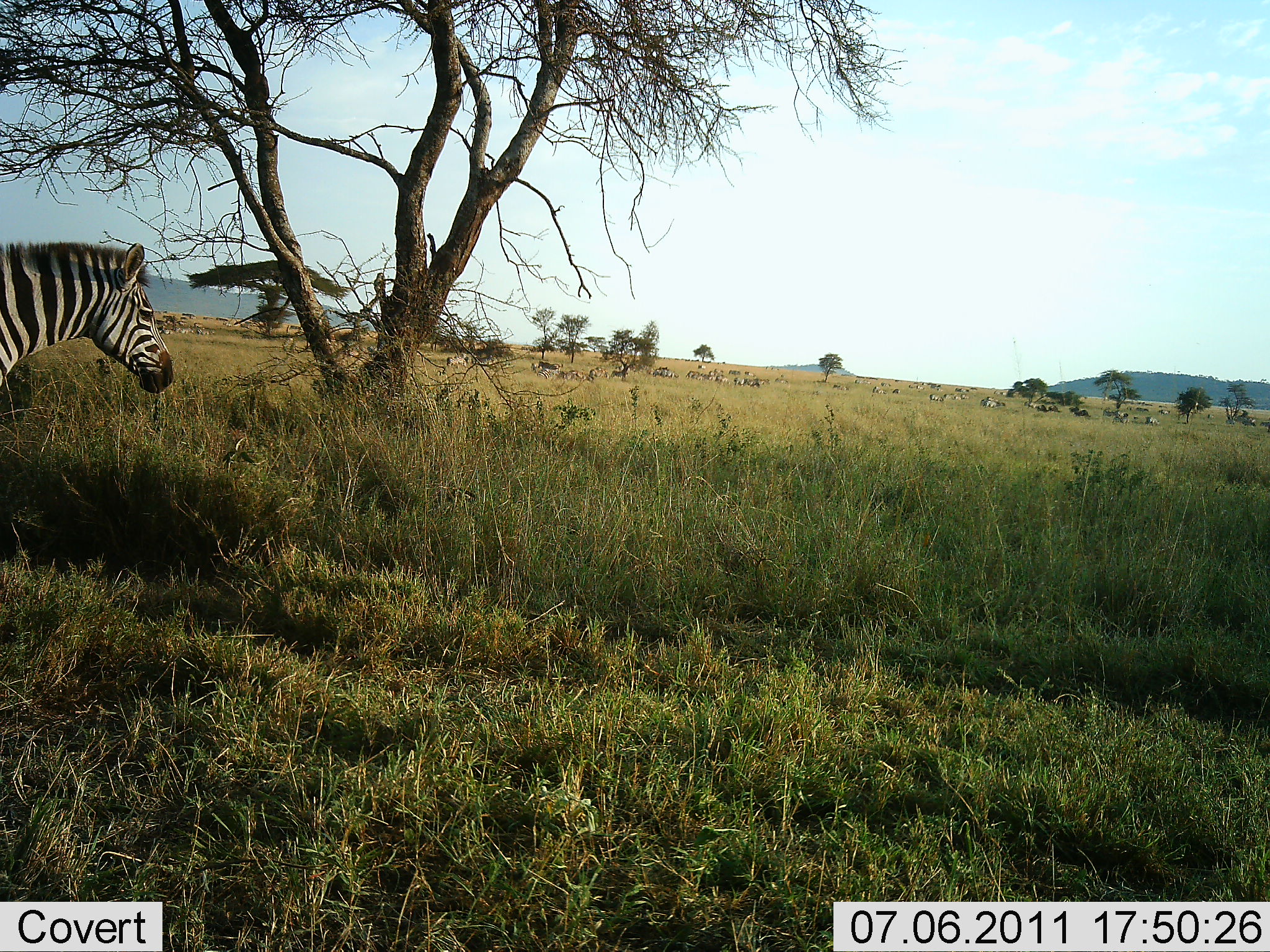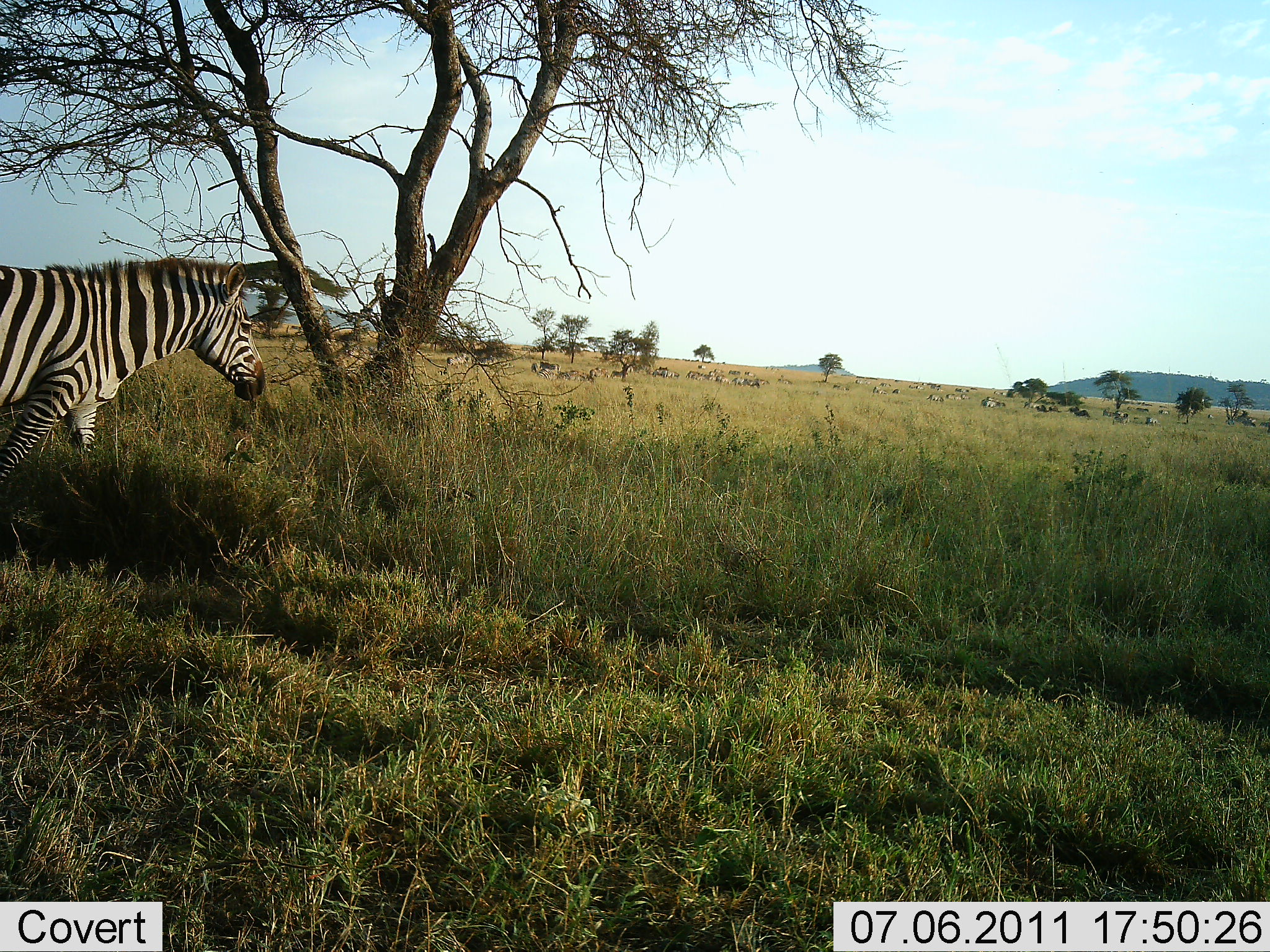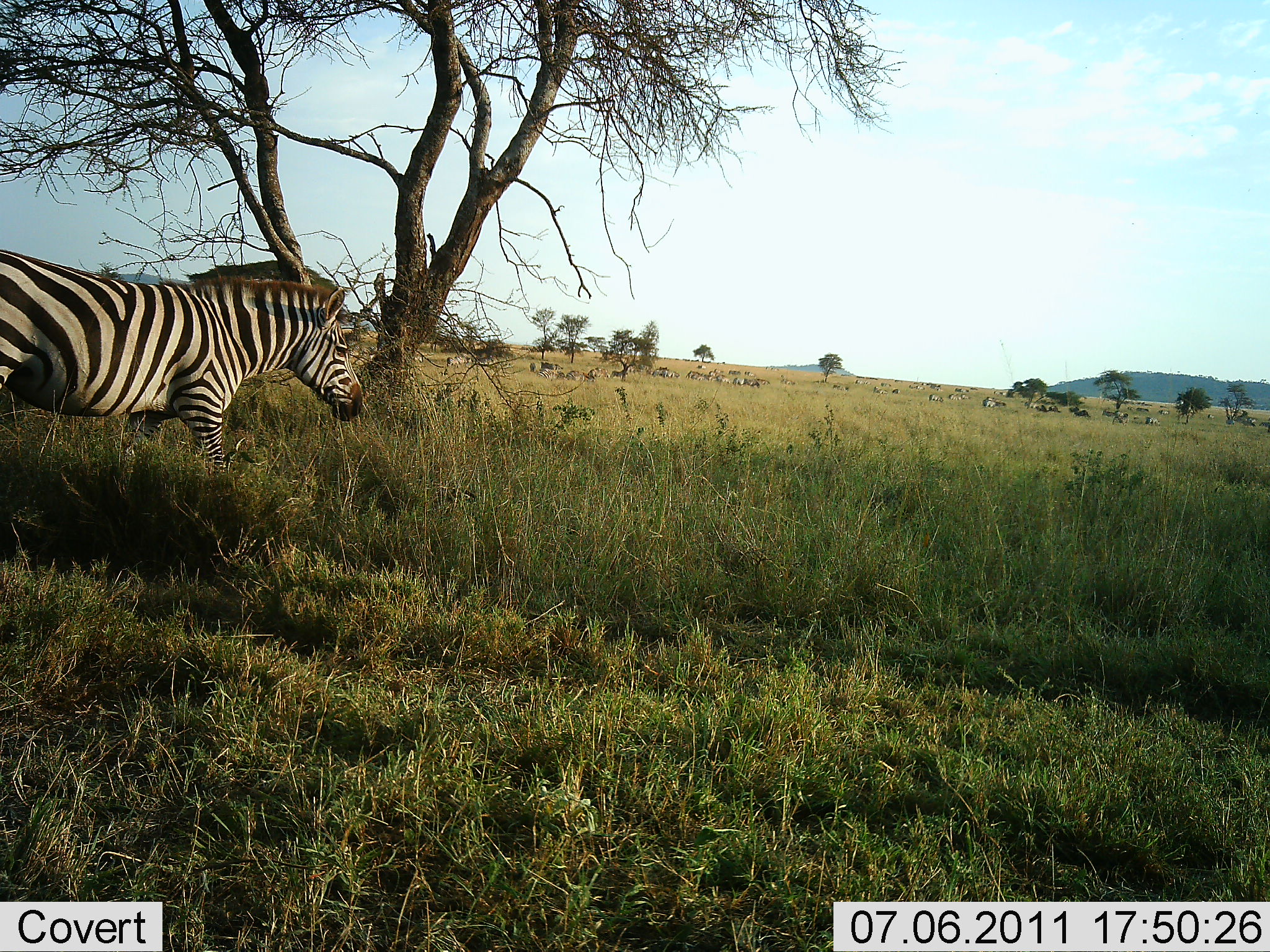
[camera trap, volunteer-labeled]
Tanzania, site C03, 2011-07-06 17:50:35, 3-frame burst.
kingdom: Animalia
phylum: Chordata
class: Mammalia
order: Perissodactyla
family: Equidae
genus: Equus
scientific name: Equus quagga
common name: plains zebra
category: zebra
Zebra (plains zebra) (Equus quagga), count 1. Behavior (volunteer vote fractions): standing 25%, resting 0%, moving 83%, interacting 0%. Young present (vote fraction): 0%. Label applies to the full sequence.